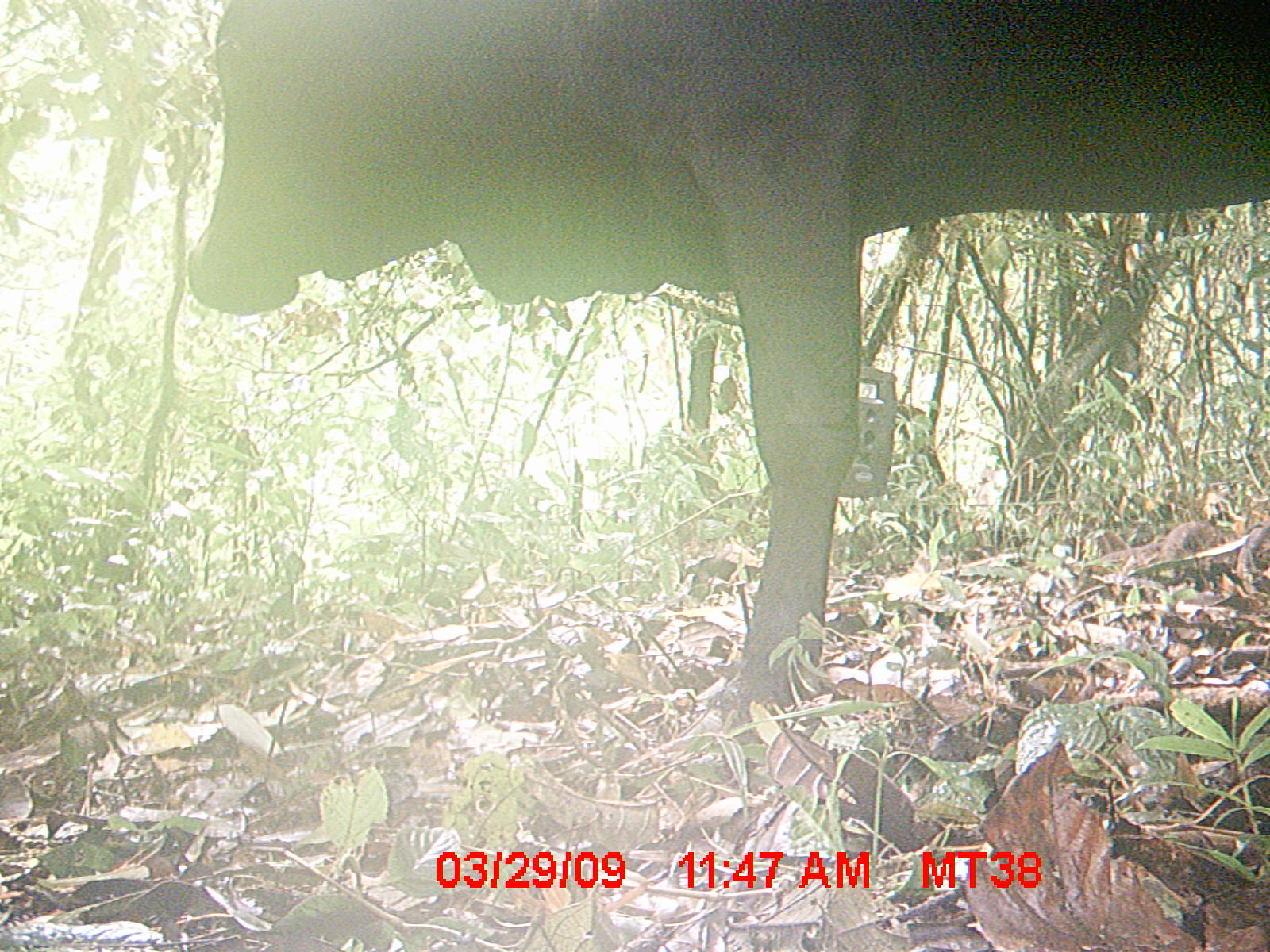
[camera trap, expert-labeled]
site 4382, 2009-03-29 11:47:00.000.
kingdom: Animalia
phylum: Chordata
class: Mammalia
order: Artiodactyla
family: Bovidae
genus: Bos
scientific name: Bos taurus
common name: domestic cattle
Bos taurus (domestic cattle), count 1.